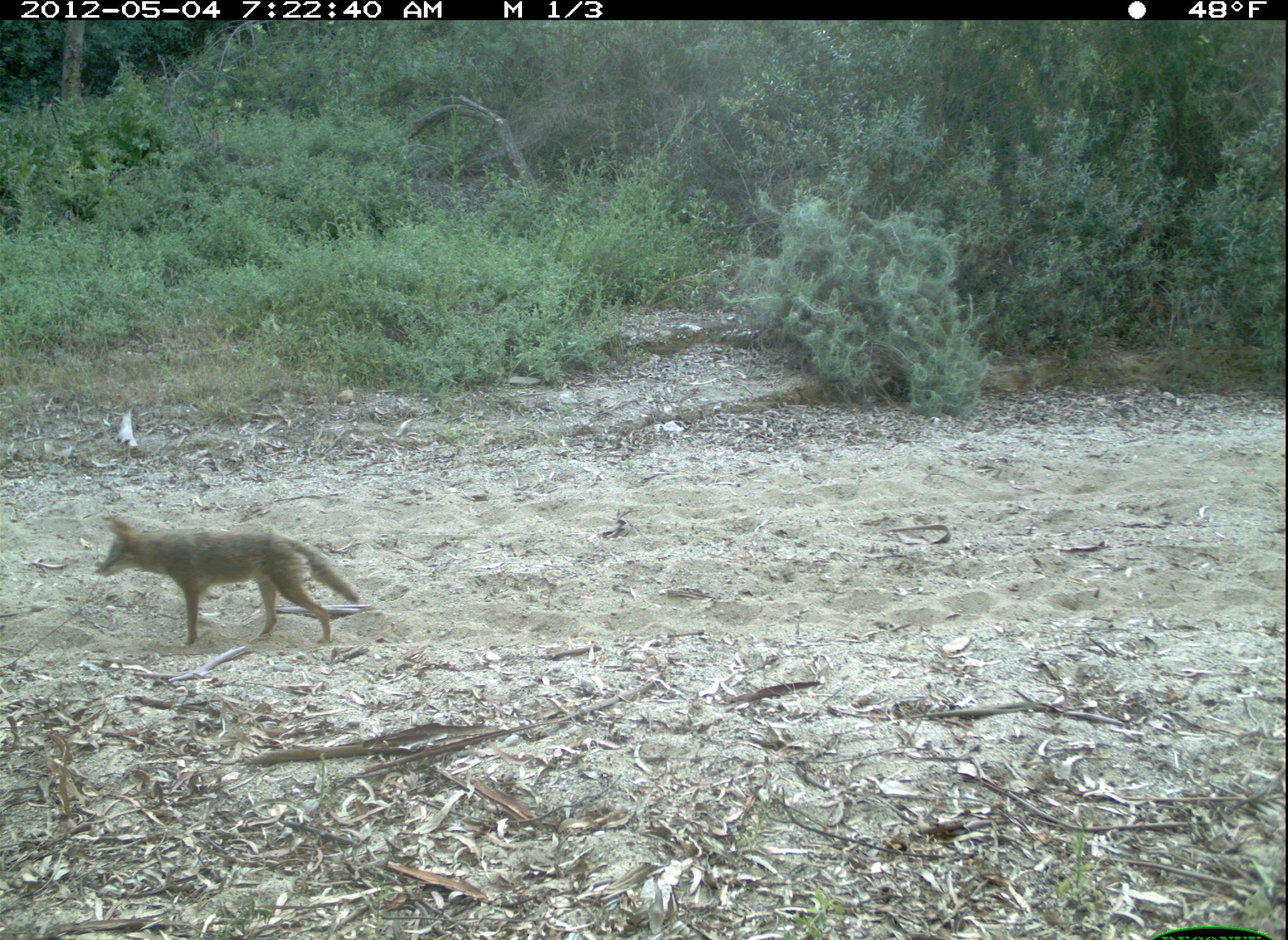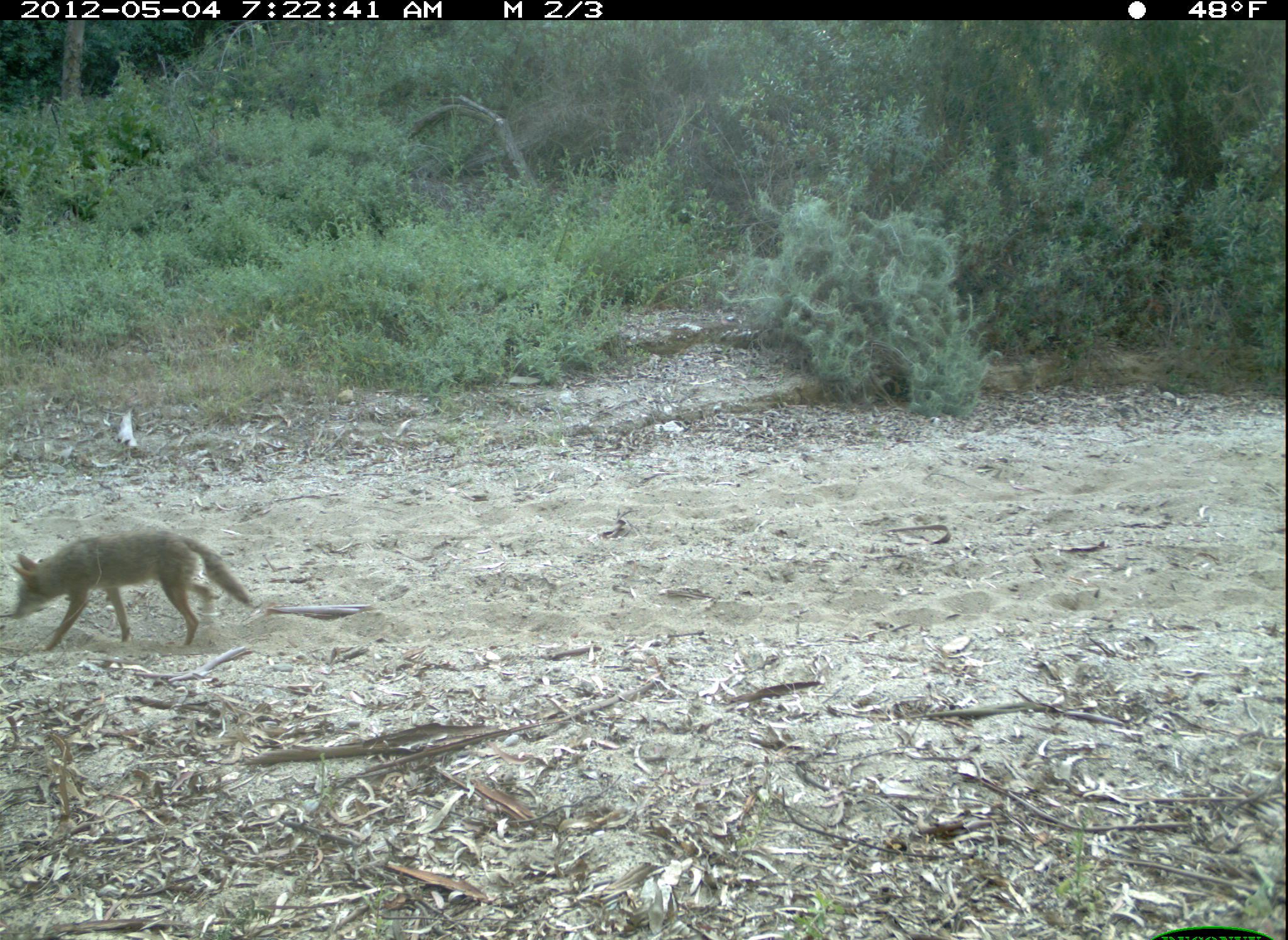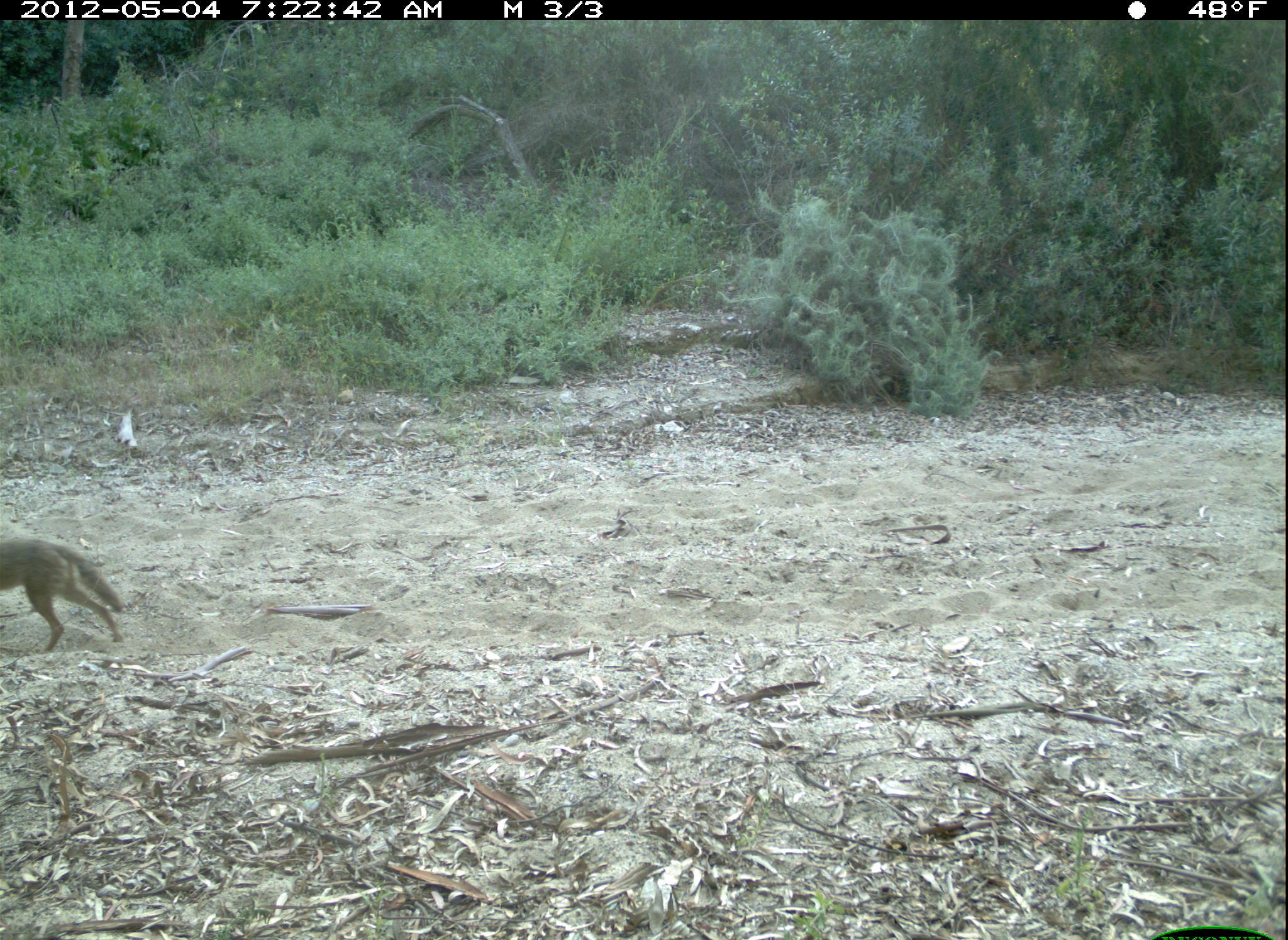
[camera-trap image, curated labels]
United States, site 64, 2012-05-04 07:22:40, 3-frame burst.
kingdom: Animalia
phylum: Chordata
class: Mammalia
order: Carnivora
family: Canidae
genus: Canis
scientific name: Canis latrans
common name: coyote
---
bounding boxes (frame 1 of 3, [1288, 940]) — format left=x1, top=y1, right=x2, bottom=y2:
coyote: left=93, top=515, right=359, bottom=647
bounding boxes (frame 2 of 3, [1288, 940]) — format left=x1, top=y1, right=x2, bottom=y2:
coyote: left=11, top=526, right=251, bottom=649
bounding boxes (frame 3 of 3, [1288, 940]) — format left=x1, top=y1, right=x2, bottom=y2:
coyote: left=0, top=529, right=122, bottom=651